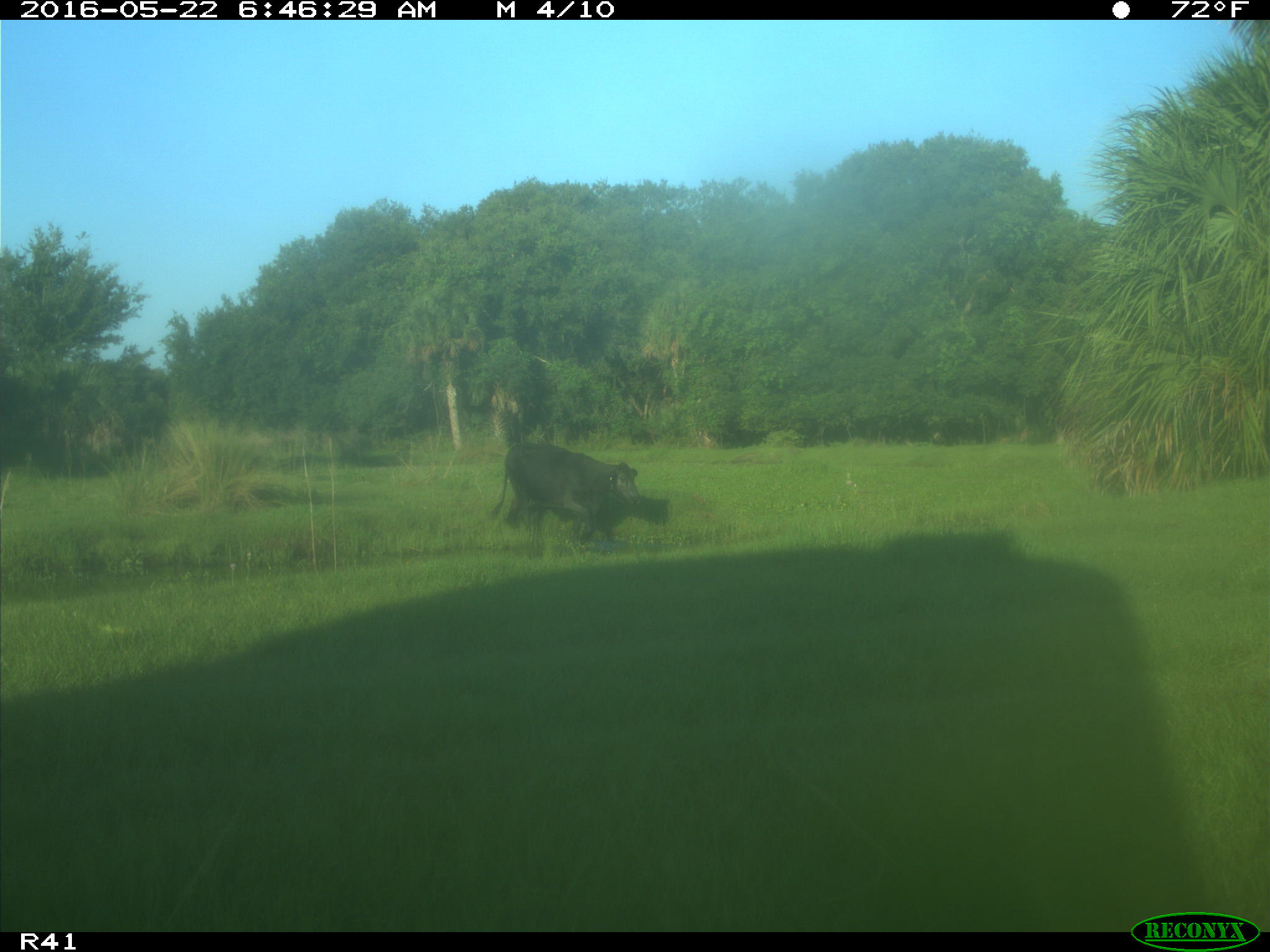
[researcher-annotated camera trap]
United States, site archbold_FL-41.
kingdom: Animalia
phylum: Chordata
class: Mammalia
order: Artiodactyla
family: Bovidae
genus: Bos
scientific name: Bos taurus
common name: domestic cow